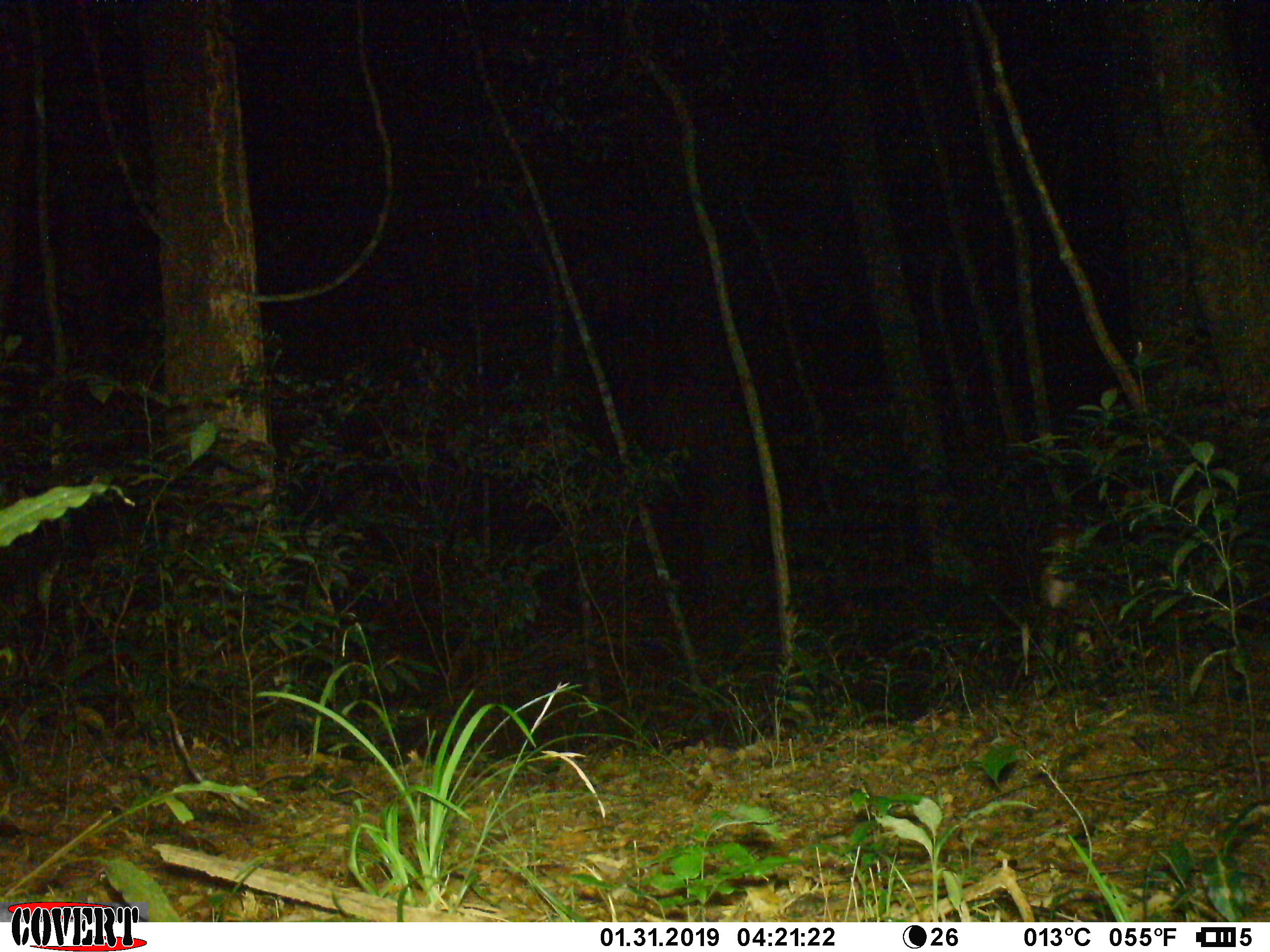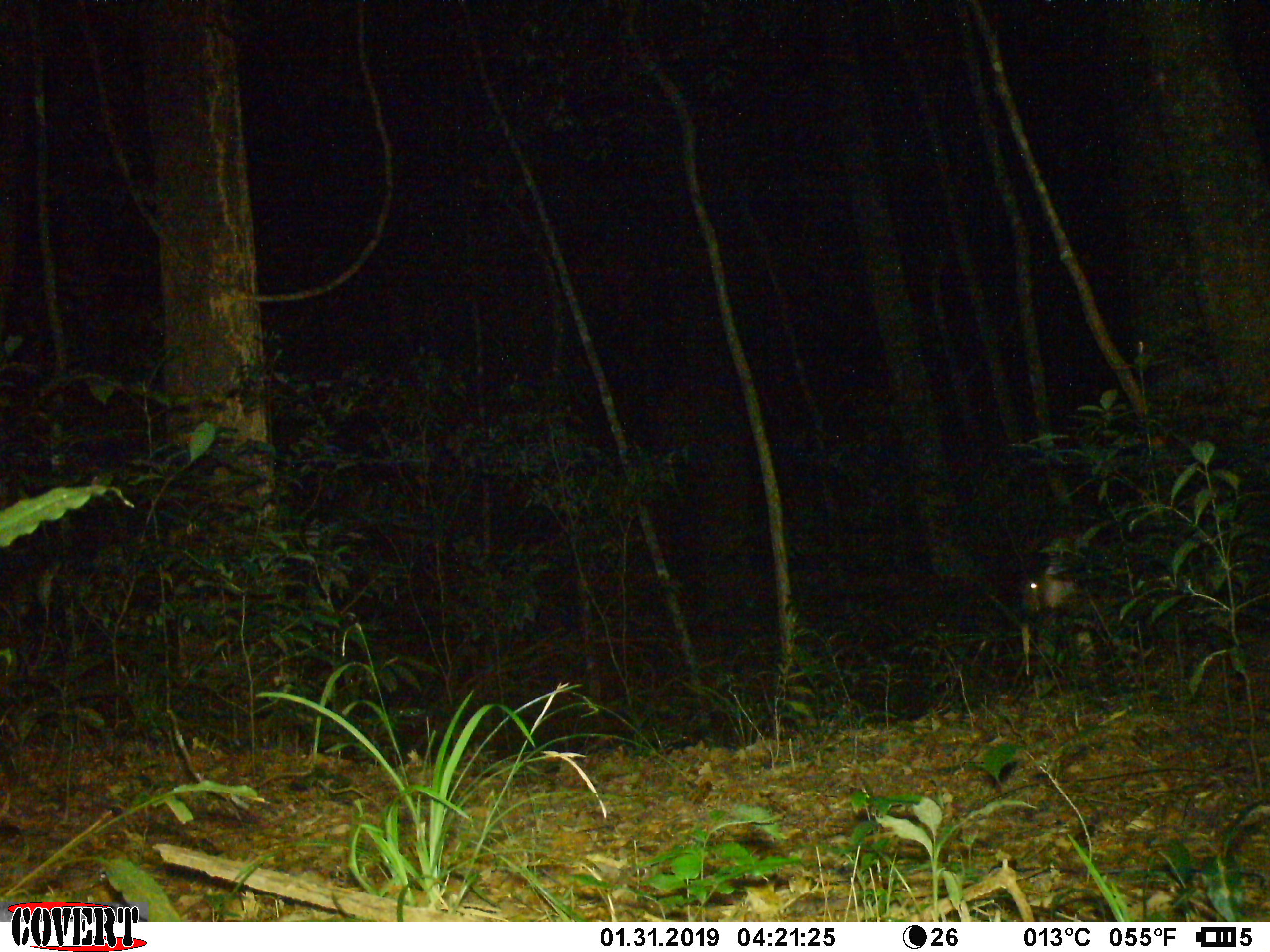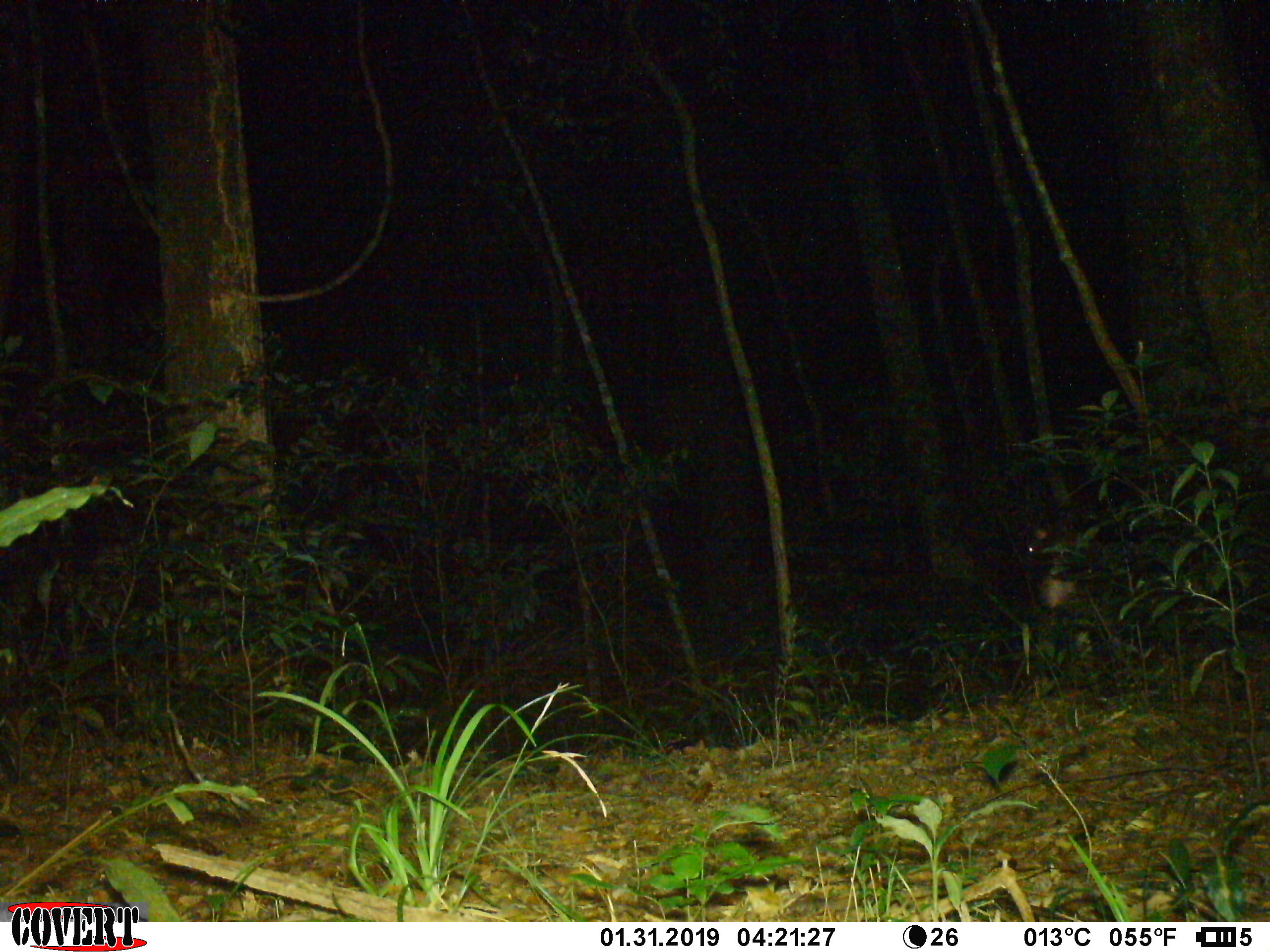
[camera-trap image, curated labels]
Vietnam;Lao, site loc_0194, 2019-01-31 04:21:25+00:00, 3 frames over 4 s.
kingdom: Animalia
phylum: Chordata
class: Mammalia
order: Artiodactyla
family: Cervidae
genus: Rusa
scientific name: Rusa unicolor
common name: sambar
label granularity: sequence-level